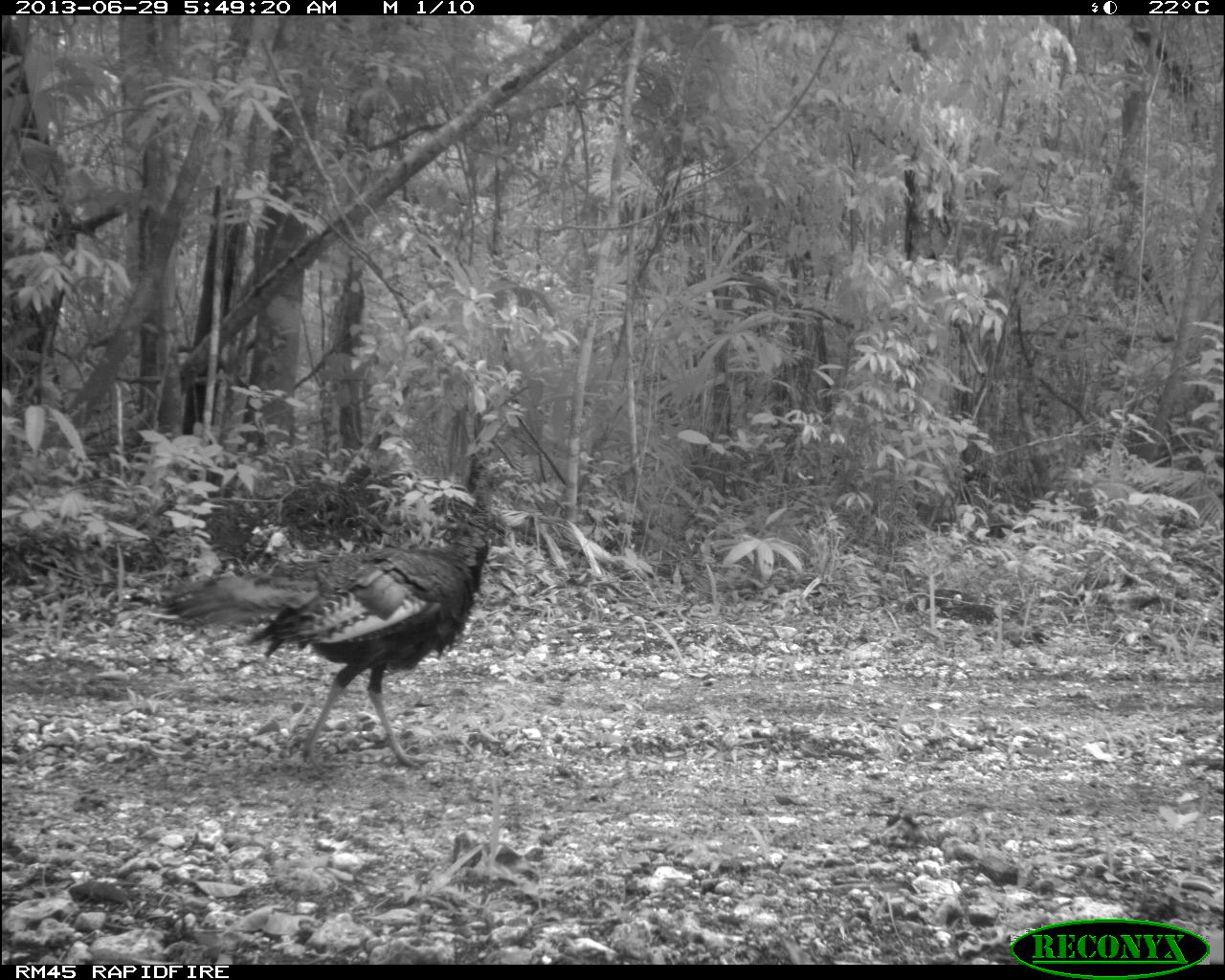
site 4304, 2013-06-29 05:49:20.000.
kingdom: Animalia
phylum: Chordata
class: Aves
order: Galliformes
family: Phasianidae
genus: Meleagris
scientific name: Meleagris ocellata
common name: ocellated turkey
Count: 1.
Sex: male.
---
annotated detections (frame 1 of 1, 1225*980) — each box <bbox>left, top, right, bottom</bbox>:
meleagris ocellata: <bbox>159, 454, 521, 767</bbox>